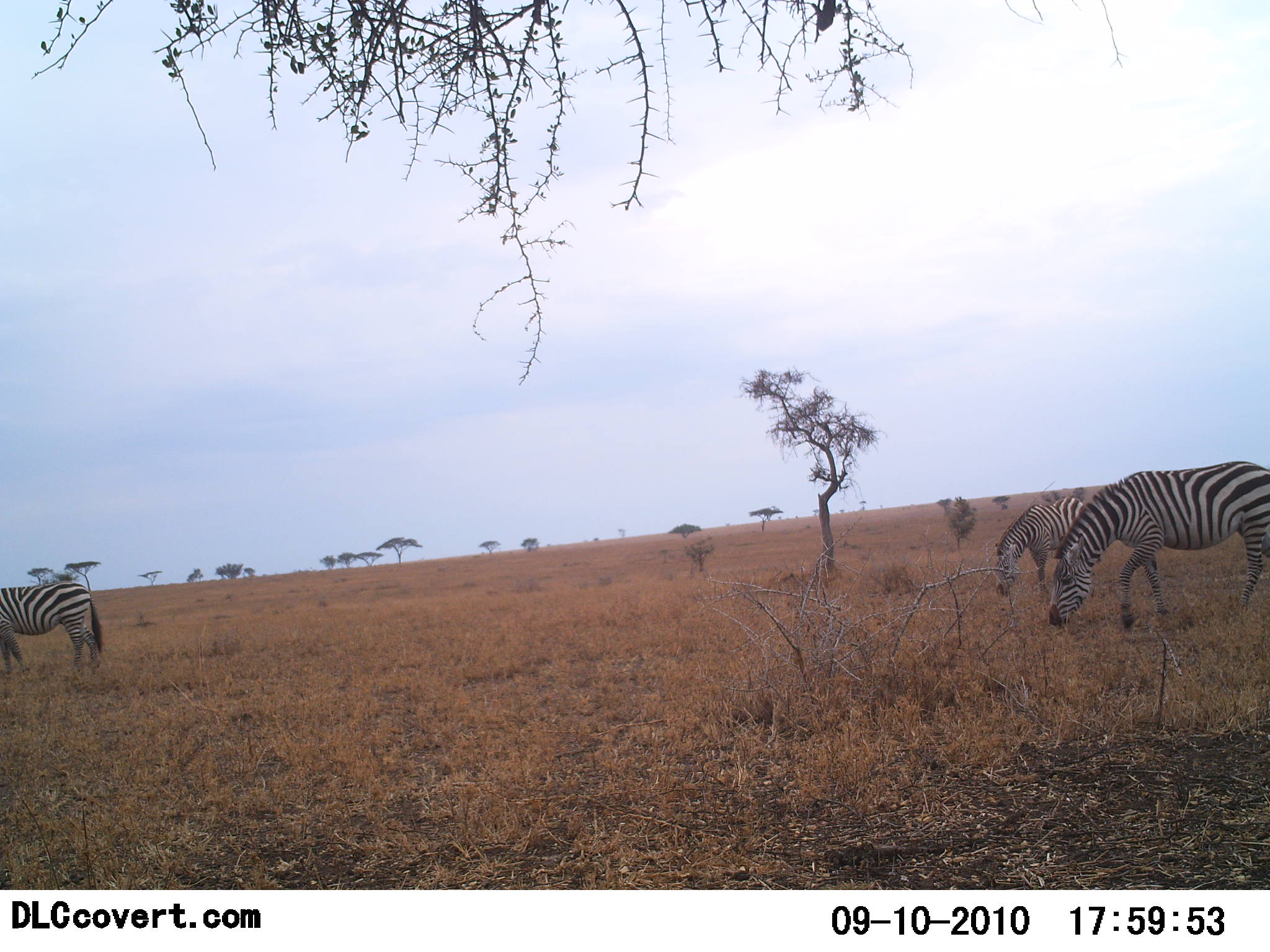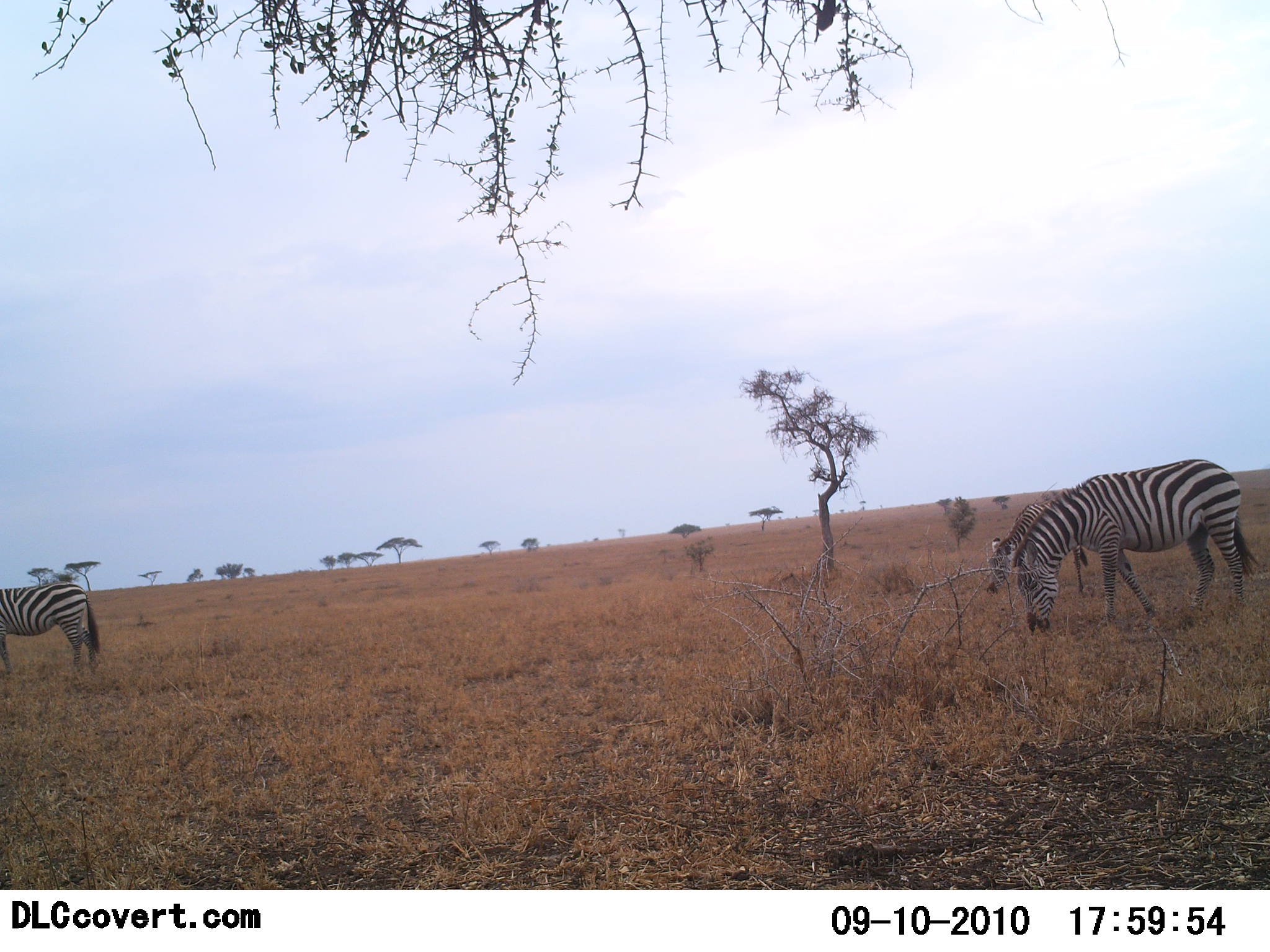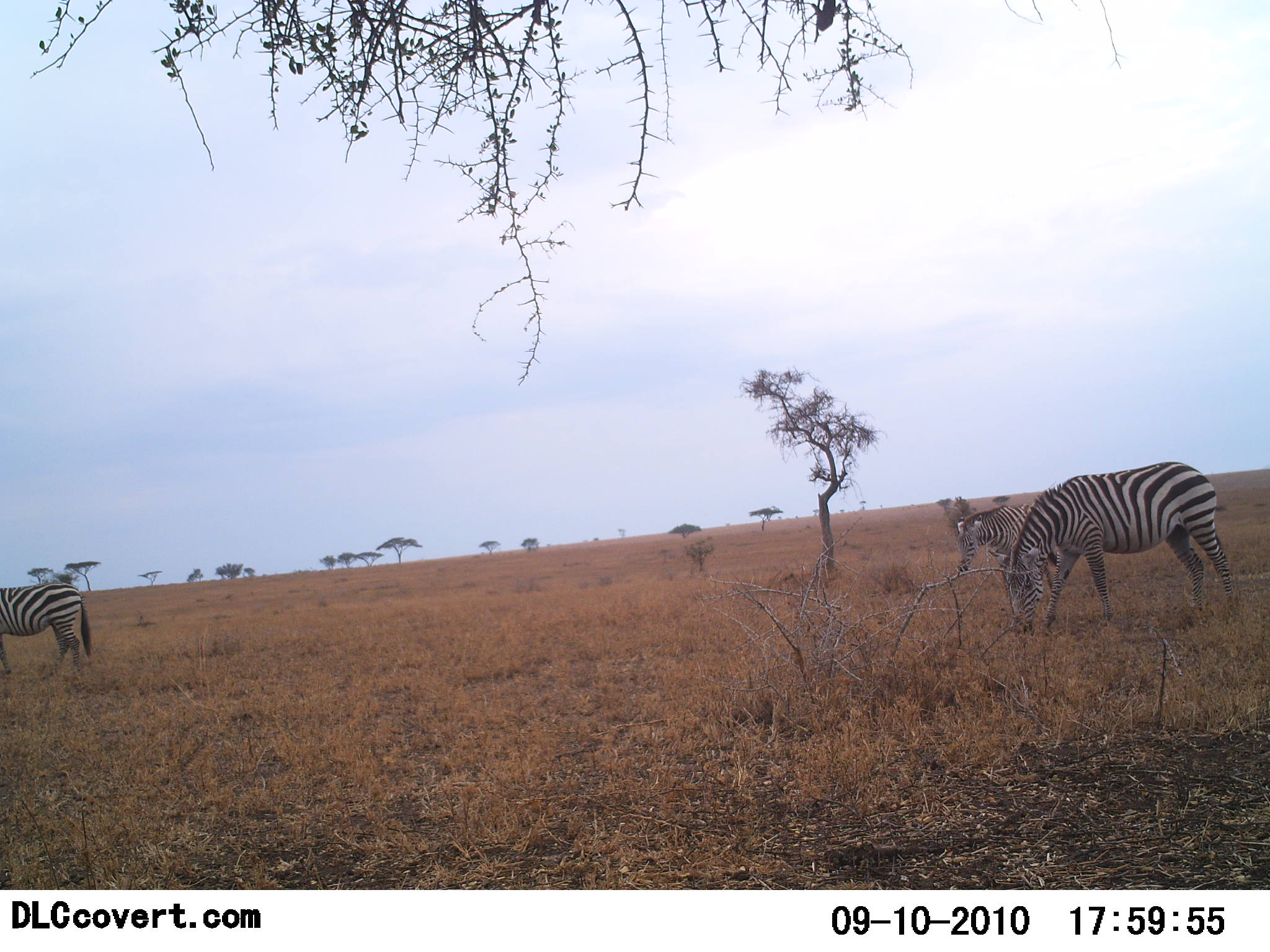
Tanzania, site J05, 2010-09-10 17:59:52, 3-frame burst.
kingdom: Animalia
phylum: Chordata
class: Mammalia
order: Perissodactyla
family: Equidae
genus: Equus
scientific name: Equus quagga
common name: plains zebra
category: zebra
Zebra (plains zebra) (Equus quagga), count 3. Behavior (volunteer vote fractions): standing 38%, resting 0%, moving 10%, interacting 0%. Young present (vote fraction): 0%. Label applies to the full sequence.